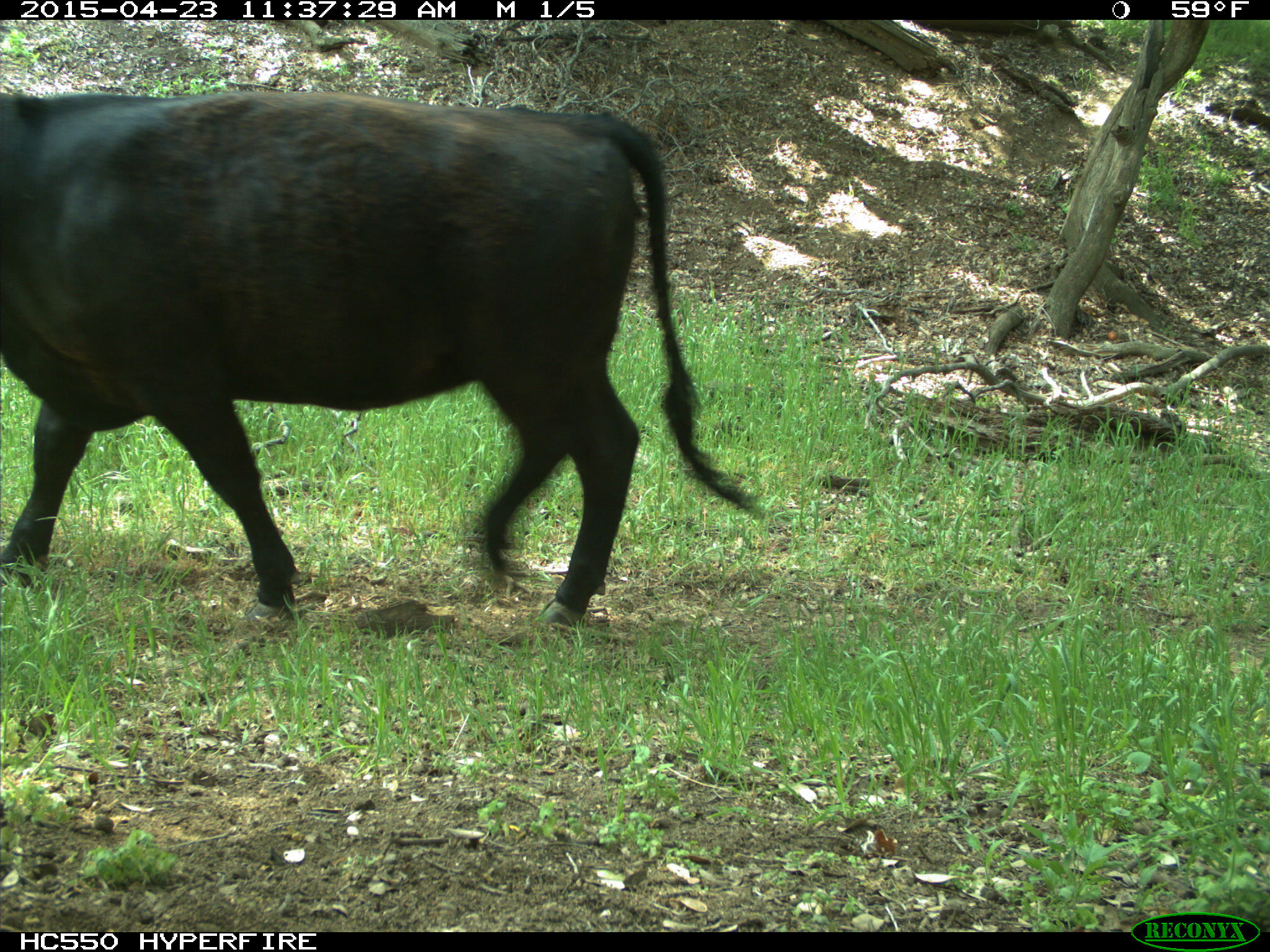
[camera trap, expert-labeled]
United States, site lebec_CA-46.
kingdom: Animalia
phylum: Chordata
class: Mammalia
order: Artiodactyla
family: Bovidae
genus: Bos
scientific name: Bos taurus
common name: domestic cow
Bos taurus (domestic cow).